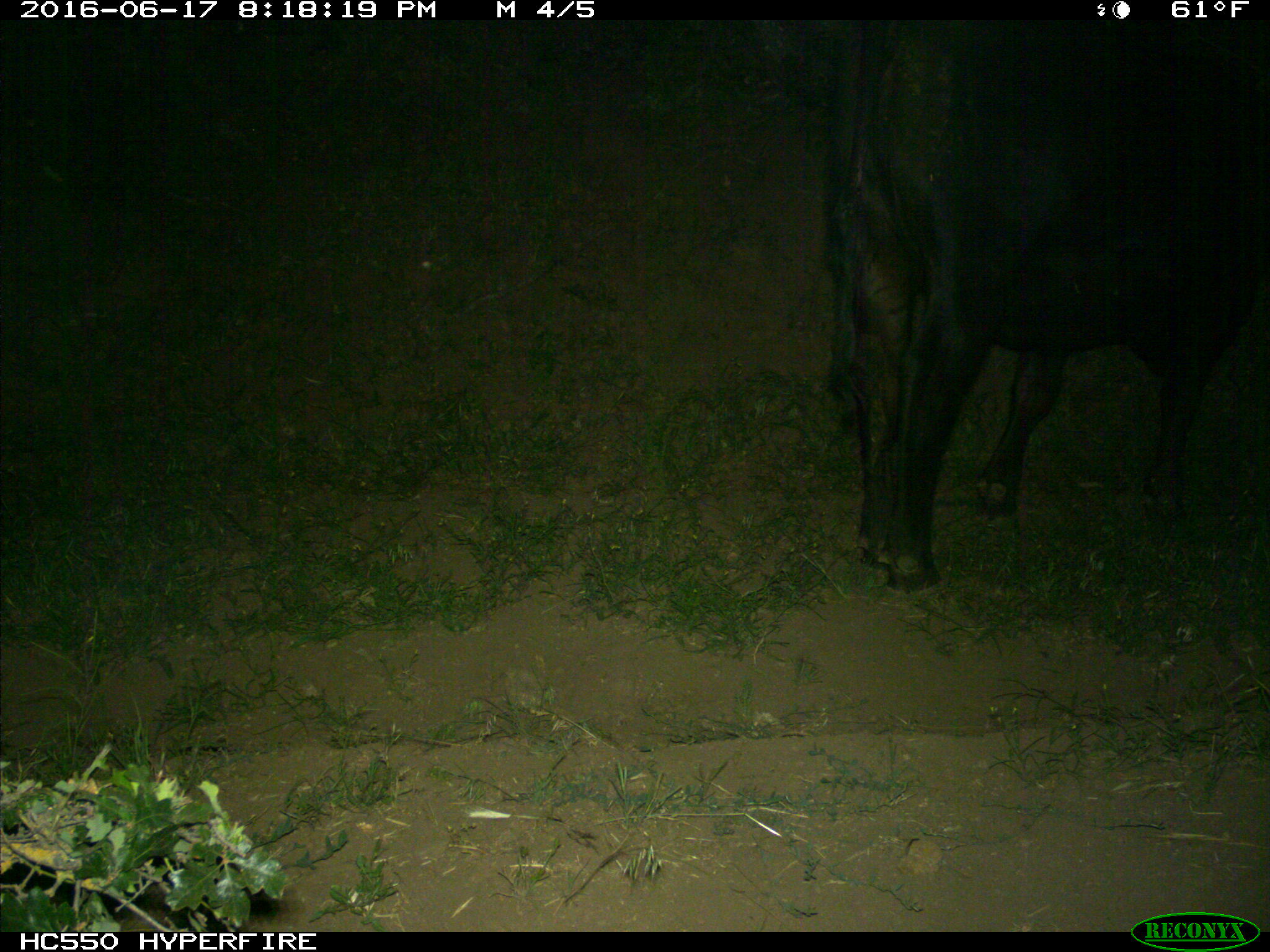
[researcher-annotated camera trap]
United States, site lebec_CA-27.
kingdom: Animalia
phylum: Chordata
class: Mammalia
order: Artiodactyla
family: Bovidae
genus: Bos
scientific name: Bos taurus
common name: domestic cow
Bos taurus (domestic cow).